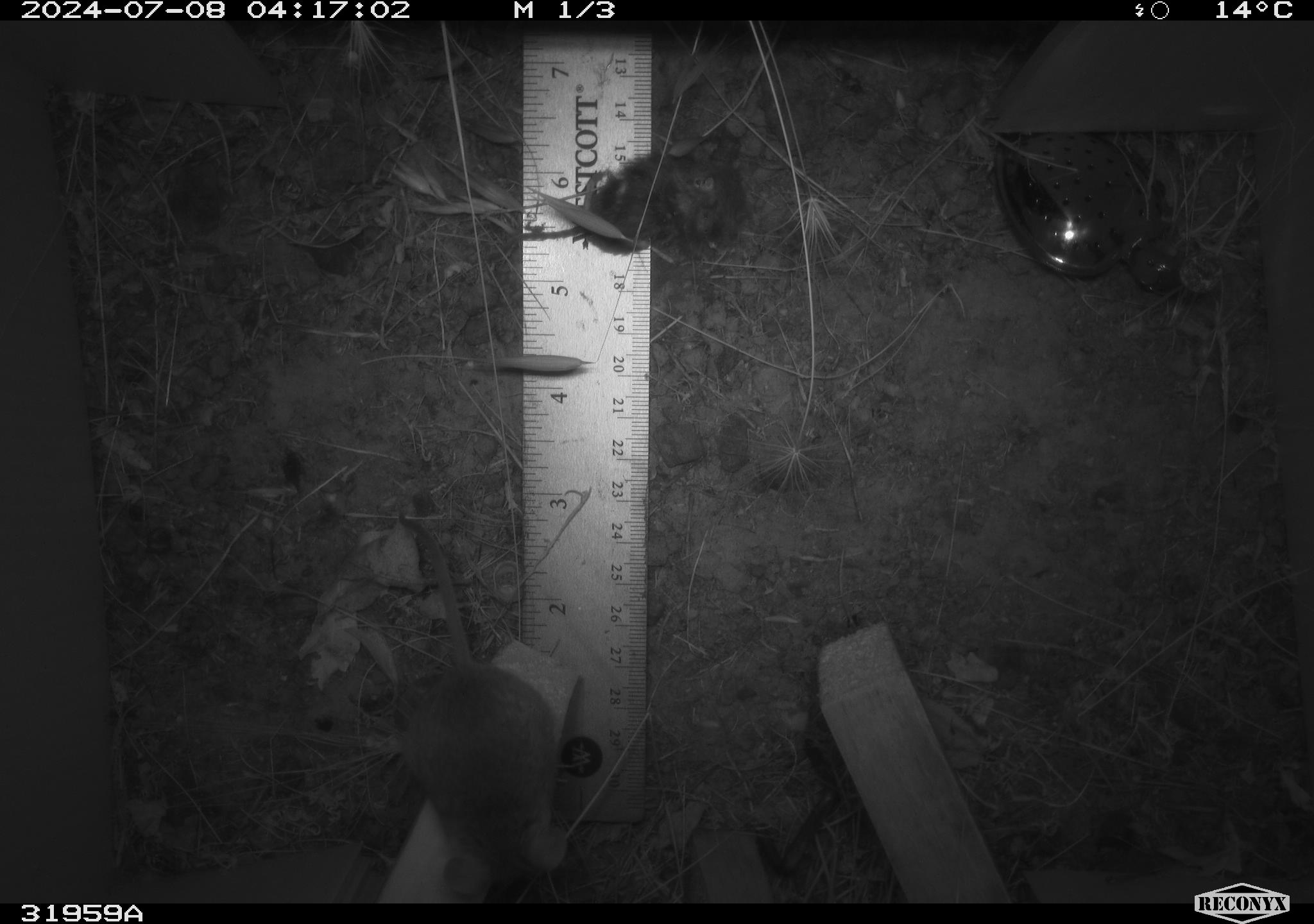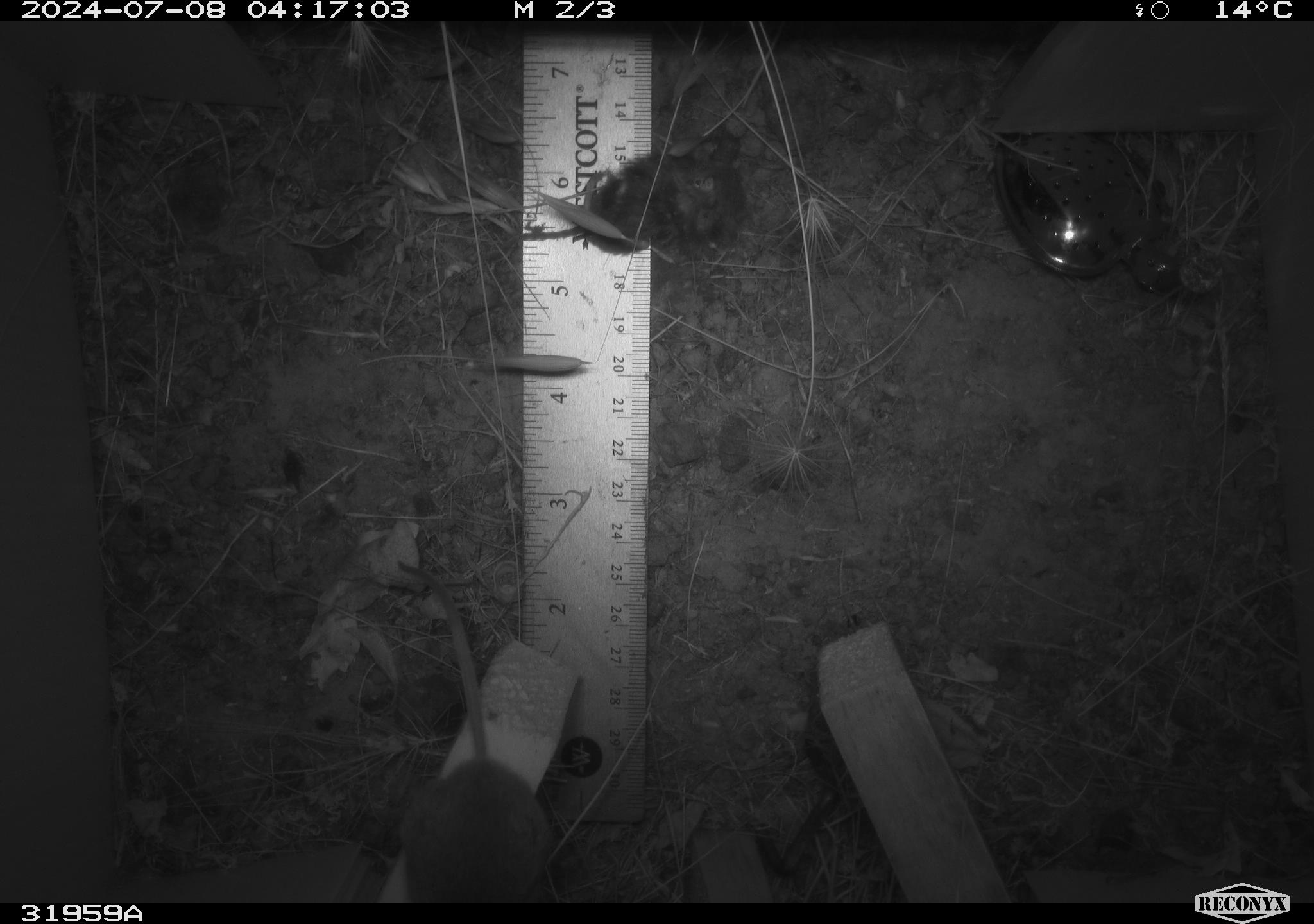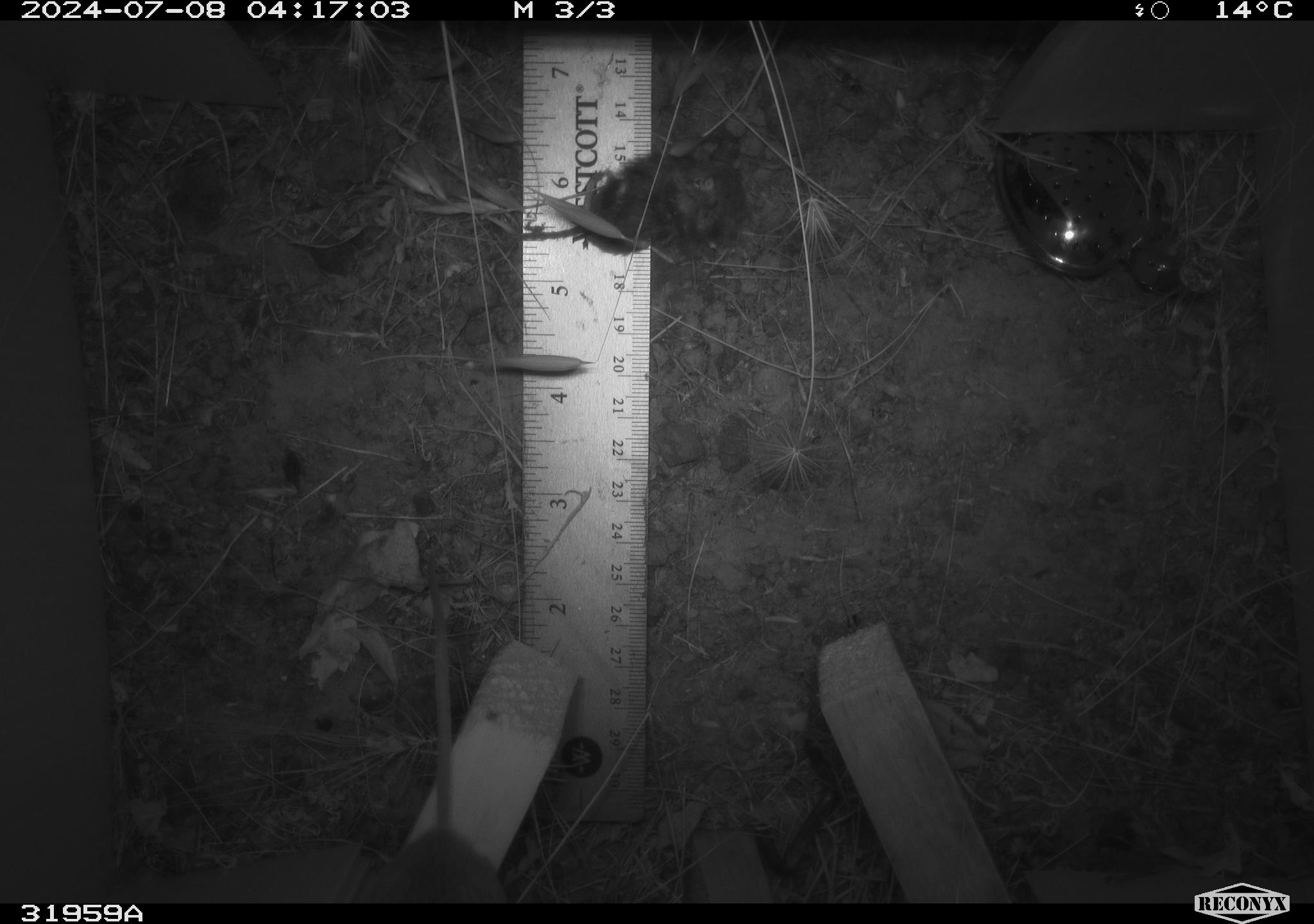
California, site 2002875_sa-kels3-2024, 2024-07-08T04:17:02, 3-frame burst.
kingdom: Animalia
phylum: Chordata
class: Mammalia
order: Rodentia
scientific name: Rodentia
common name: mouse species